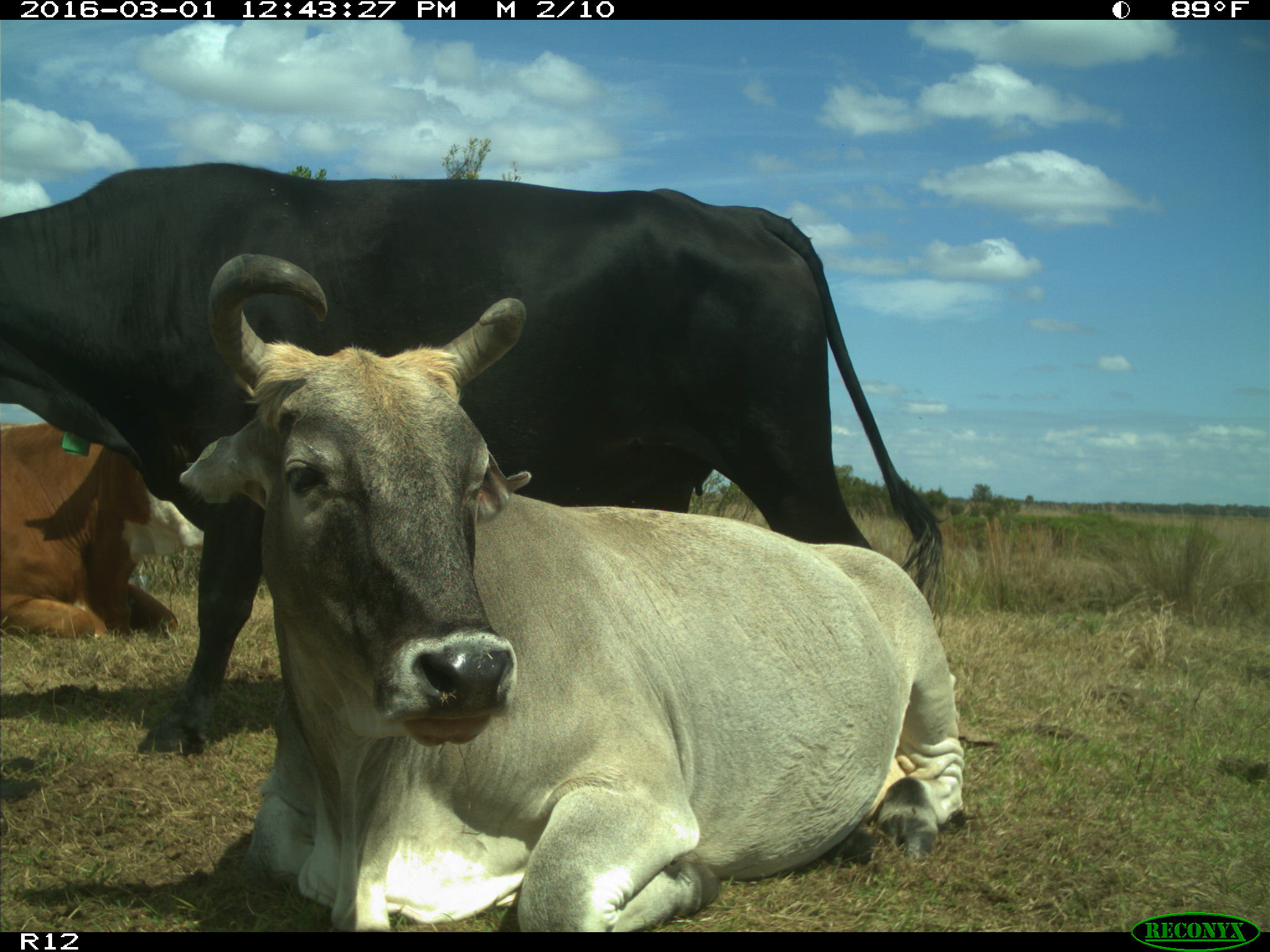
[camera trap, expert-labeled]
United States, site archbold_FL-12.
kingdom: Animalia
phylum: Chordata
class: Mammalia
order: Artiodactyla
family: Bovidae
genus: Bos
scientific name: Bos taurus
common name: domestic cow